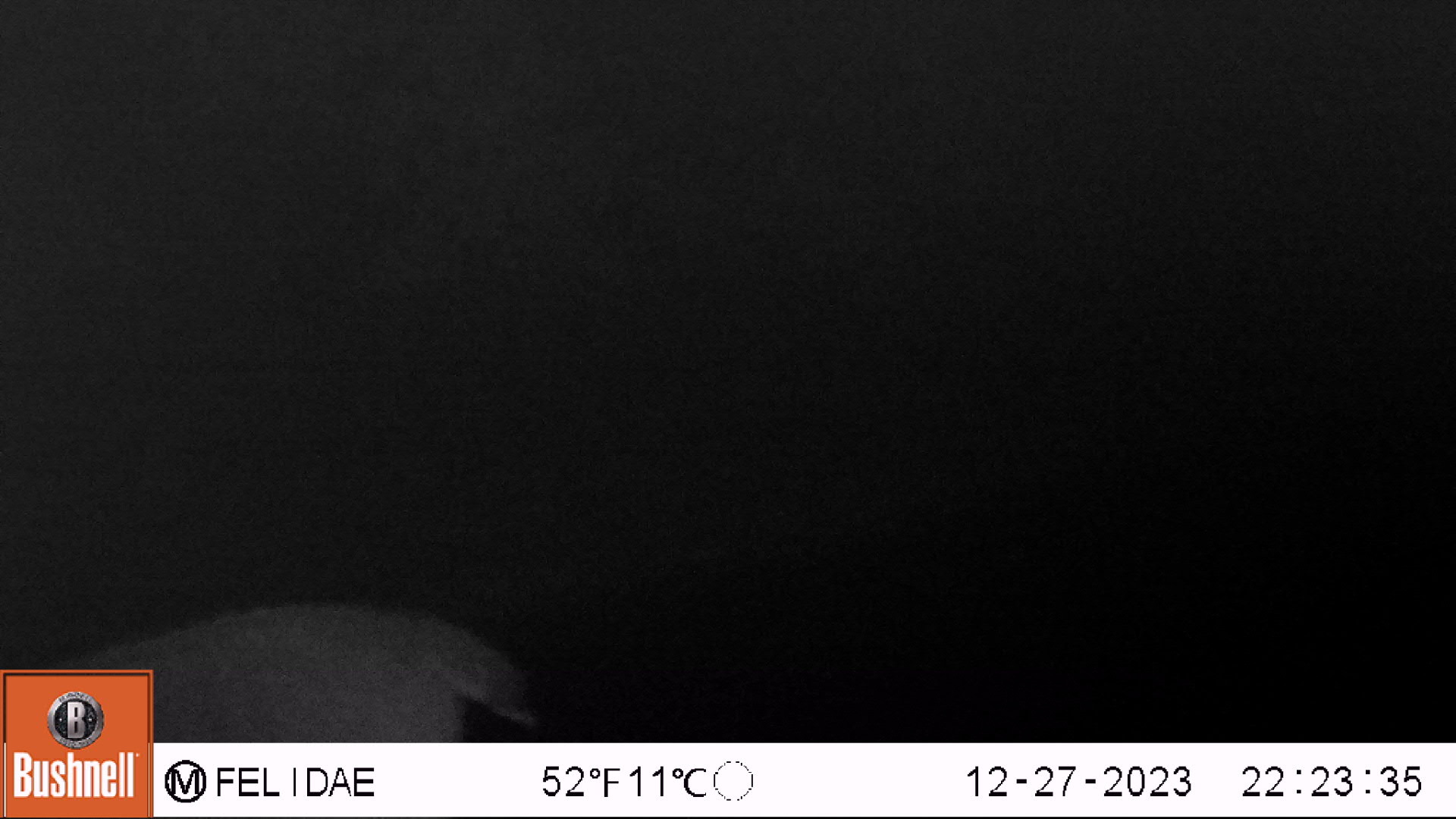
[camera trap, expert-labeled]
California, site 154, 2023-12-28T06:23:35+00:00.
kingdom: Animalia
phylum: Chordata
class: Mammalia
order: Artiodactyla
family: Cervidae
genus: Odocoileus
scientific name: Odocoileus hemionus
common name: mule deer